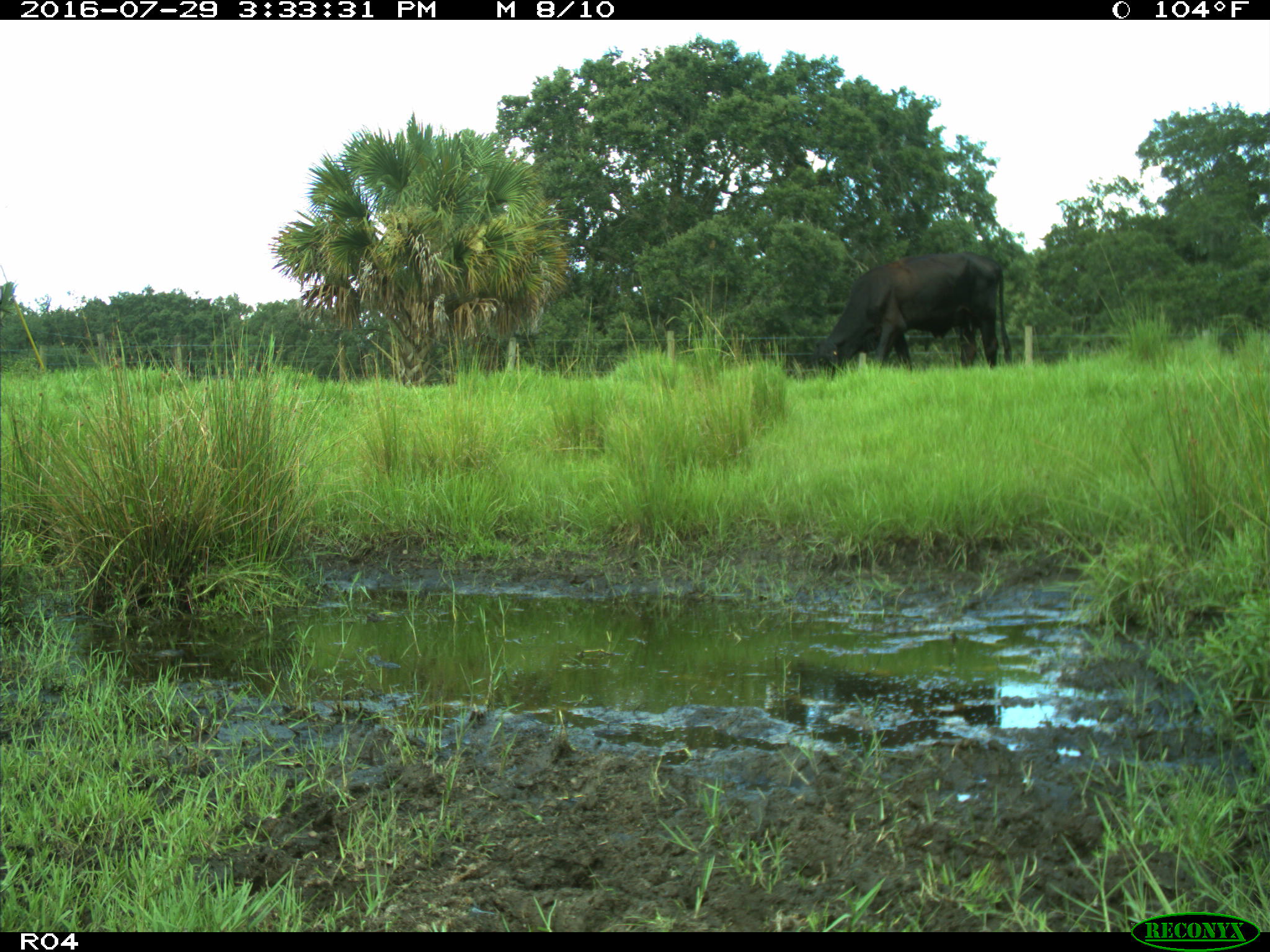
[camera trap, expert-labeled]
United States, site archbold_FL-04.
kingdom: Animalia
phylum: Chordata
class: Mammalia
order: Artiodactyla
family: Bovidae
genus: Bos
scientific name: Bos taurus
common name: domestic cow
Bos taurus (domestic cow).